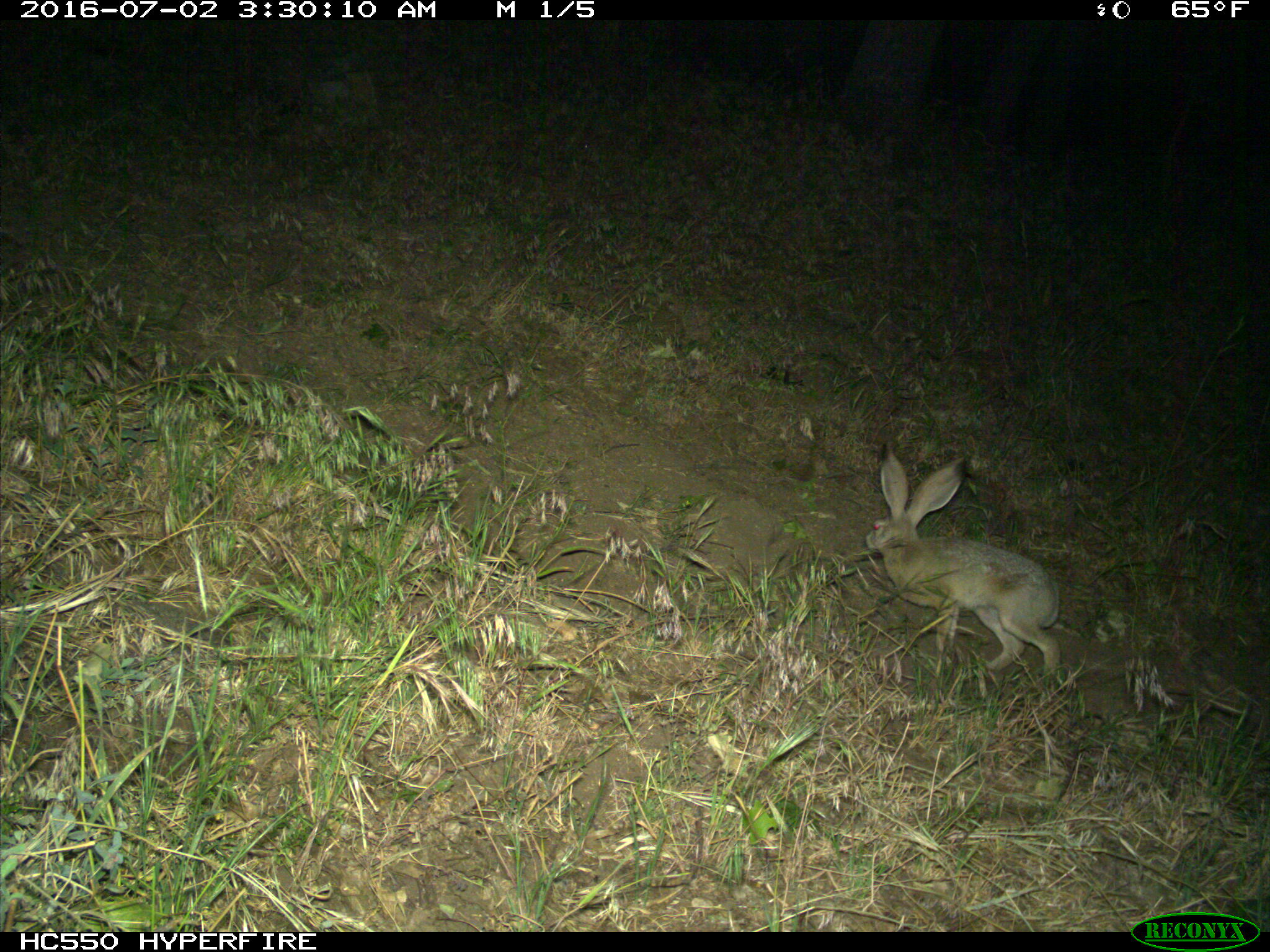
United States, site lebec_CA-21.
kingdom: Animalia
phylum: Chordata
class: Mammalia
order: Lagomorpha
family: Leporidae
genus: Lepus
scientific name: Lepus californicus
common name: black-tailed jackrabbit